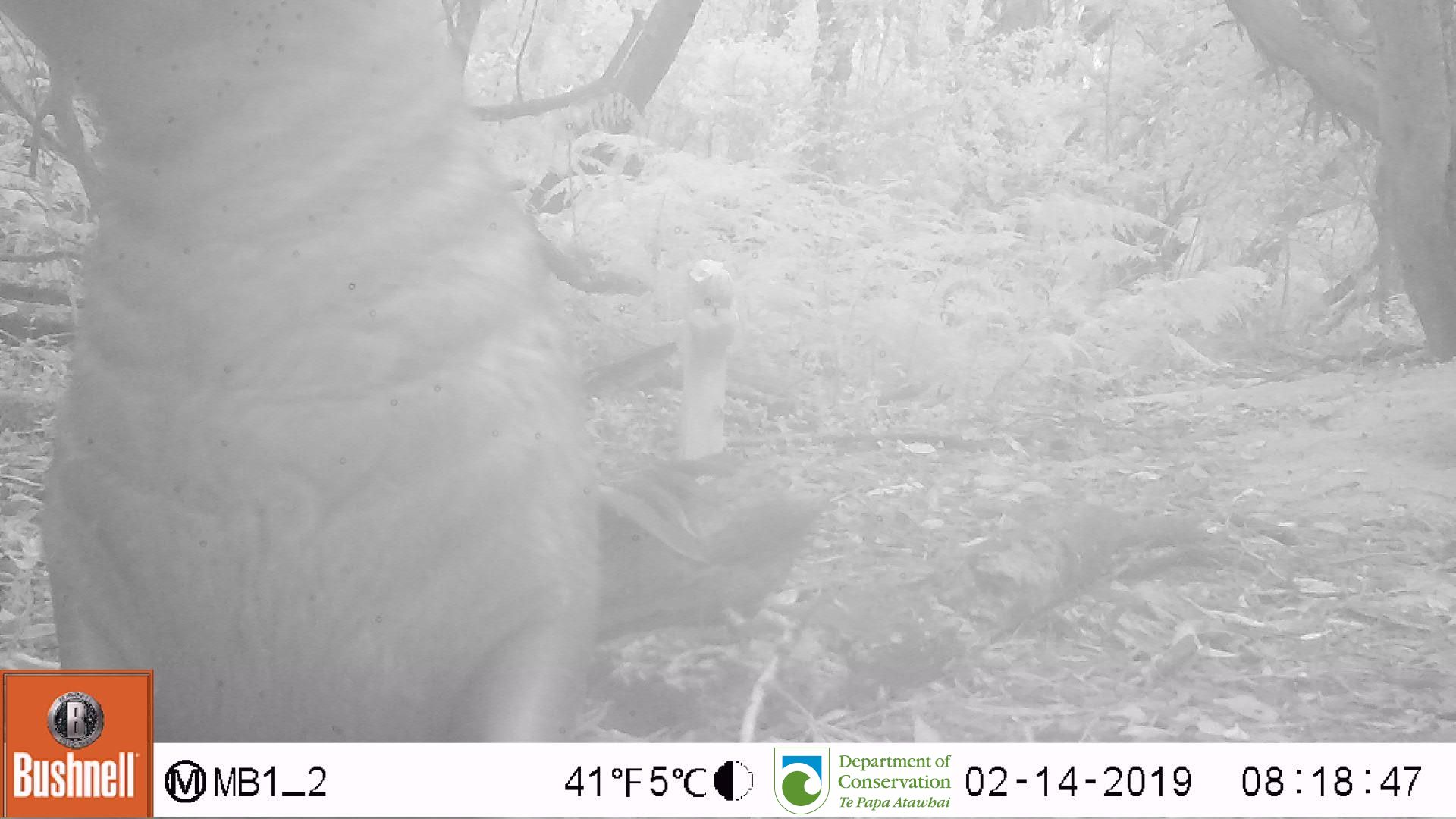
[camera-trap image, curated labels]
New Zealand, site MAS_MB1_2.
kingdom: Animalia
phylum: Chordata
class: Mammalia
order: Carnivora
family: Otariidae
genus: Phocarctos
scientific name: Phocarctos hookeri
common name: new zealand sea lion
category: sealion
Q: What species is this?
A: Sealion (new zealand sea lion) (Phocarctos hookeri).